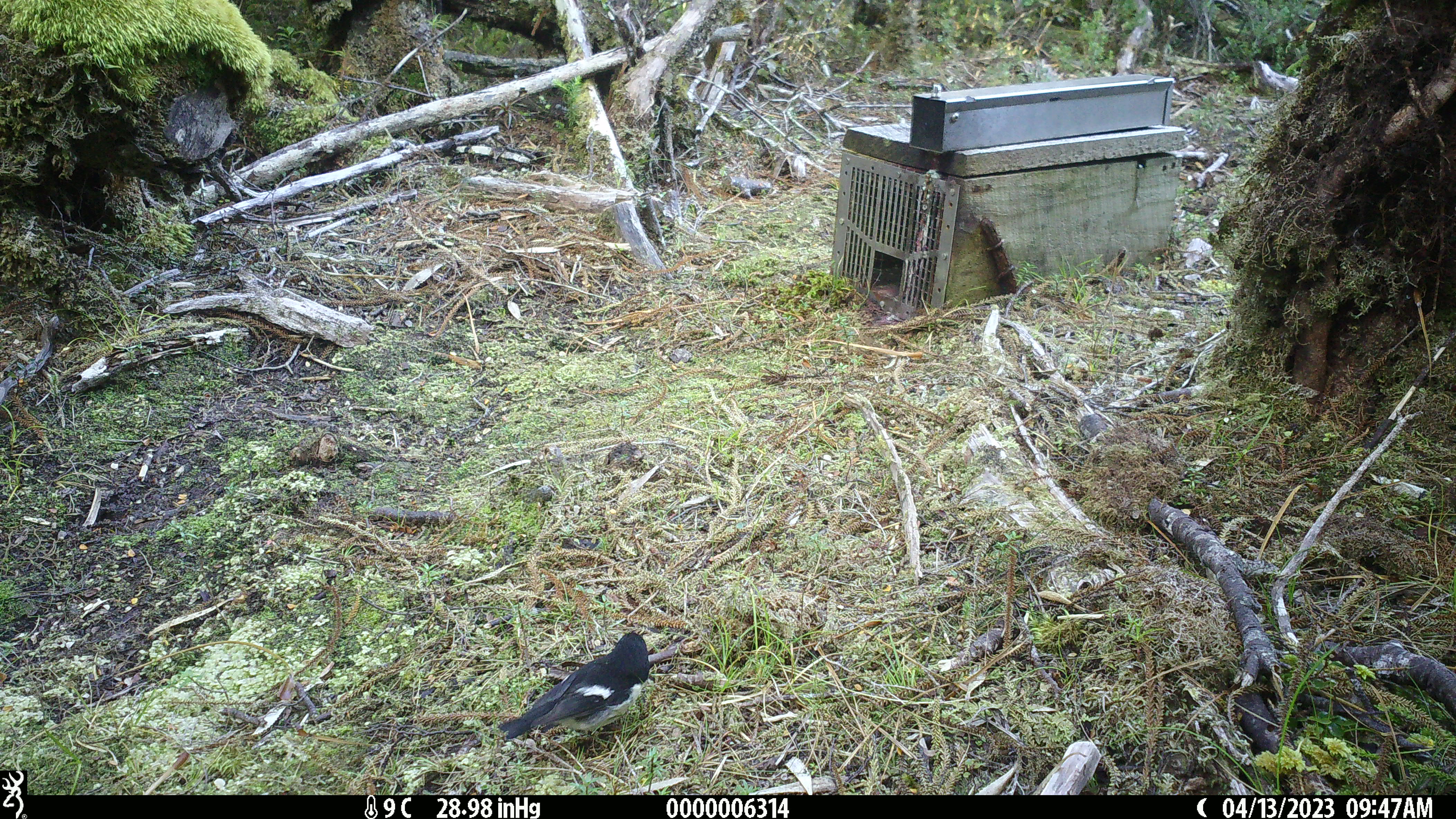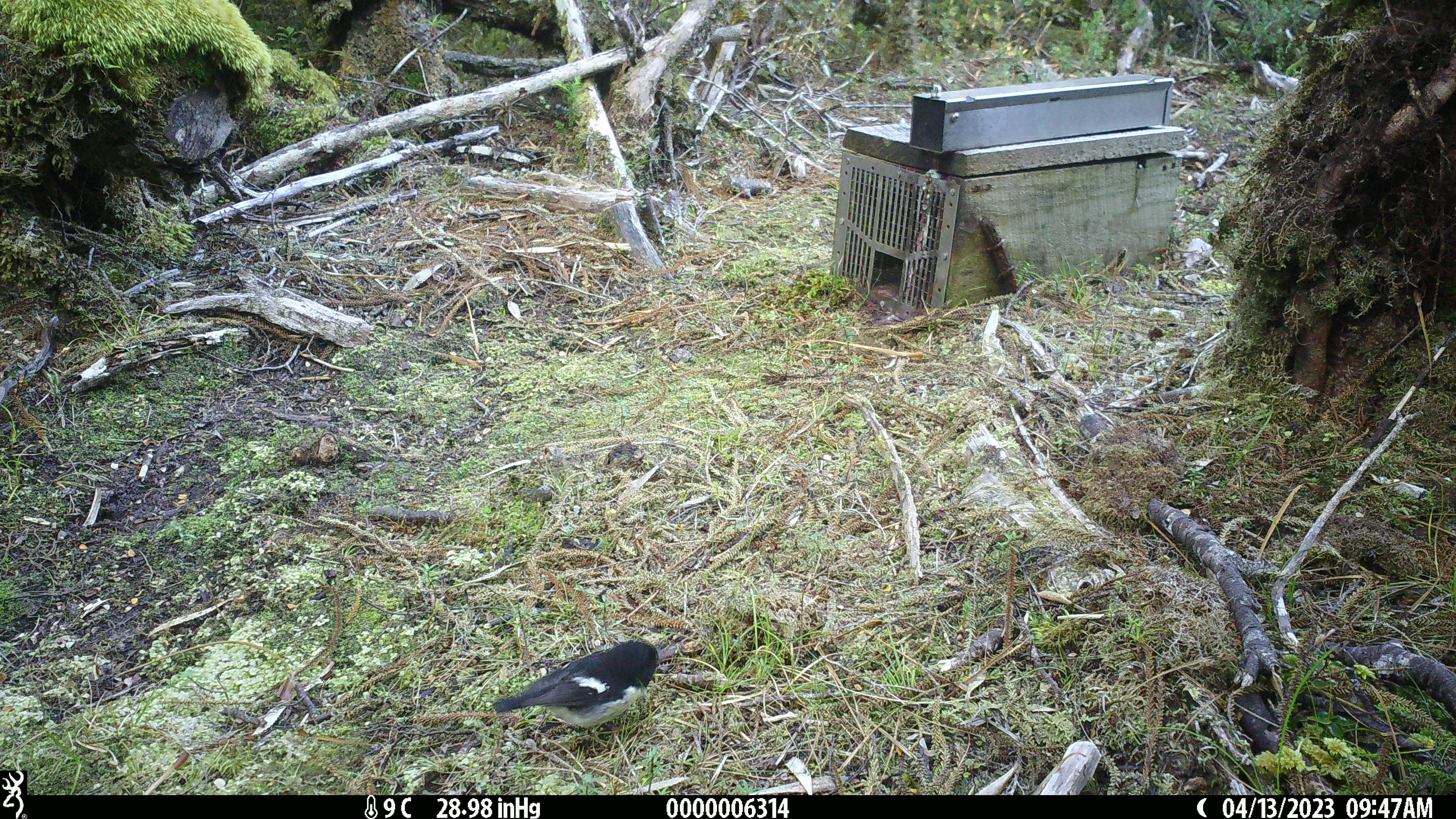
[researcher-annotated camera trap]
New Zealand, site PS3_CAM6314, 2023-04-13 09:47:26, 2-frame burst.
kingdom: Animalia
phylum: Chordata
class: Aves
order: Passeriformes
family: Petroicidae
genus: Petroica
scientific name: Petroica macrocephala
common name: tomtit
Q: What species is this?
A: Tomtit (Petroica macrocephala).